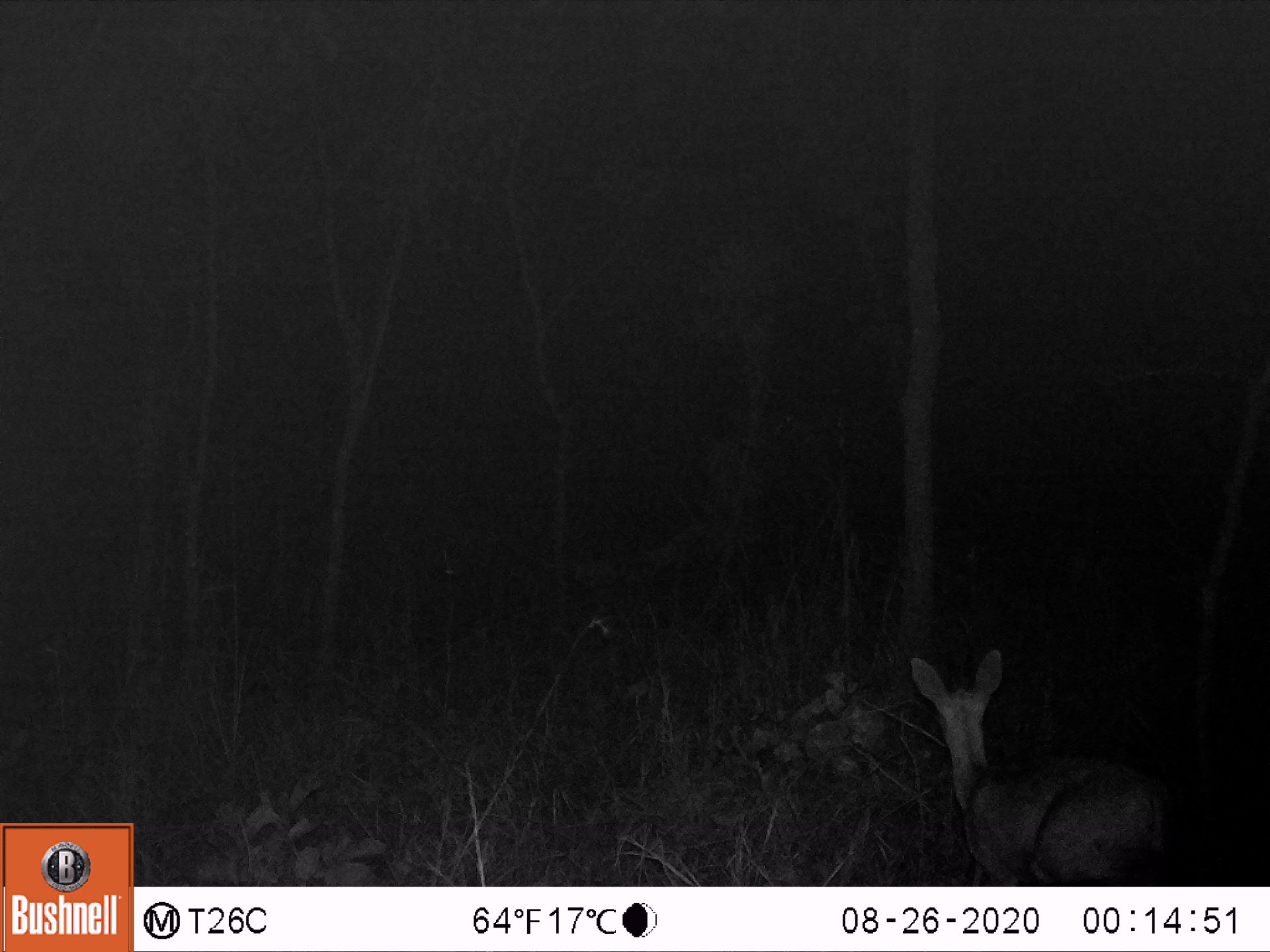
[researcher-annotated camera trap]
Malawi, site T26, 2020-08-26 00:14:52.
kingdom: Animalia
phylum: Chordata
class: Mammalia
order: Artiodactyla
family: Bovidae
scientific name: Antilopinae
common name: small antelope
Small antelope (Antilopinae), count 1.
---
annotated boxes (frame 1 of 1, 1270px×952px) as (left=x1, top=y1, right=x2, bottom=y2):
small antelope: (left=891, top=637, right=1179, bottom=885)